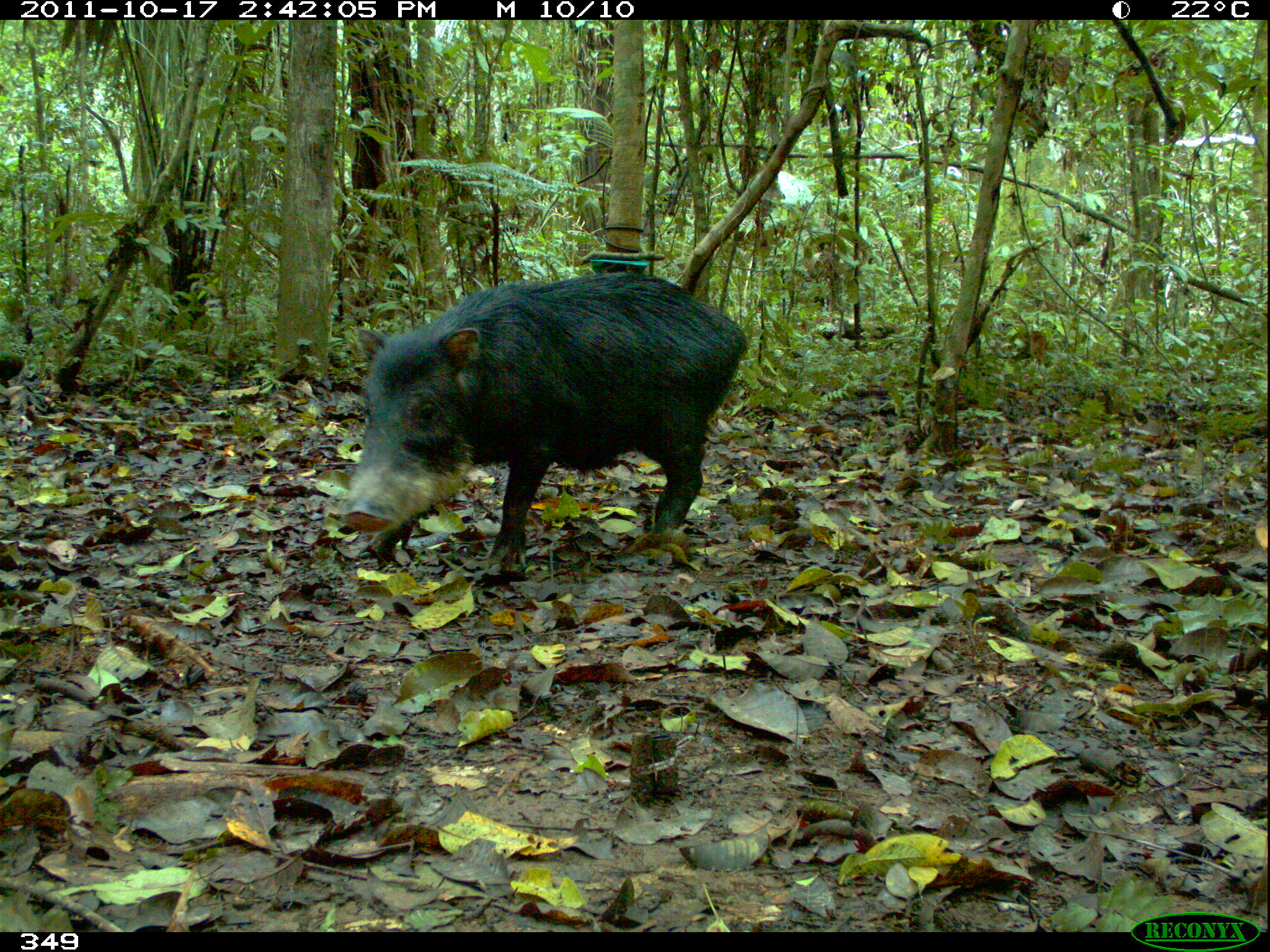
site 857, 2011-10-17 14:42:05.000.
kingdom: Animalia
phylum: Chordata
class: Mammalia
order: Artiodactyla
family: Tayassuidae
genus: Tayassu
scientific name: Tayassu pecari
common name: white-lipped peccary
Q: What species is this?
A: Tayassu pecari (white-lipped peccary).